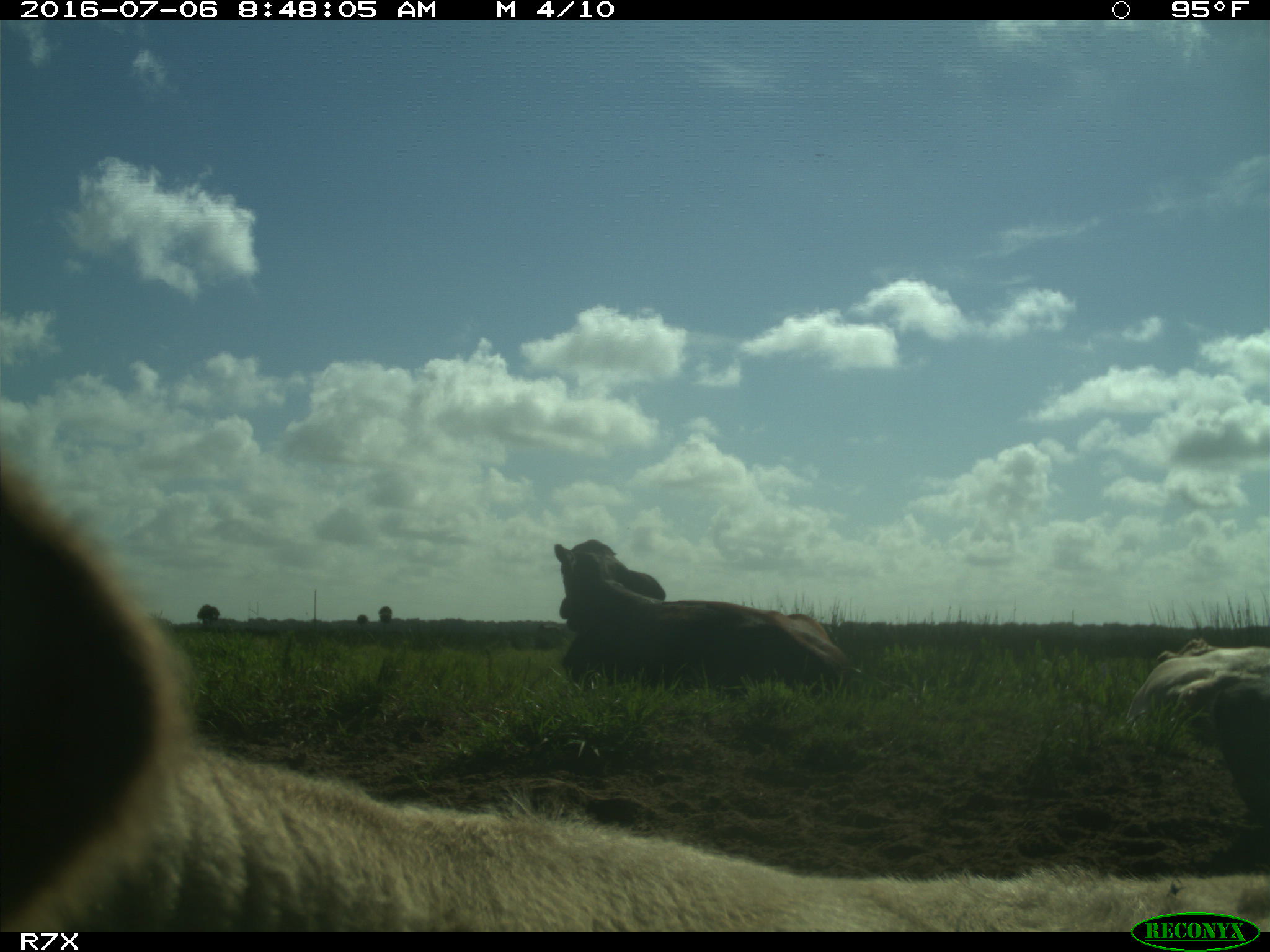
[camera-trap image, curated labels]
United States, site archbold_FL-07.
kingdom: Animalia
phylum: Chordata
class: Mammalia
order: Artiodactyla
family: Bovidae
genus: Bos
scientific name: Bos taurus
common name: domestic cow